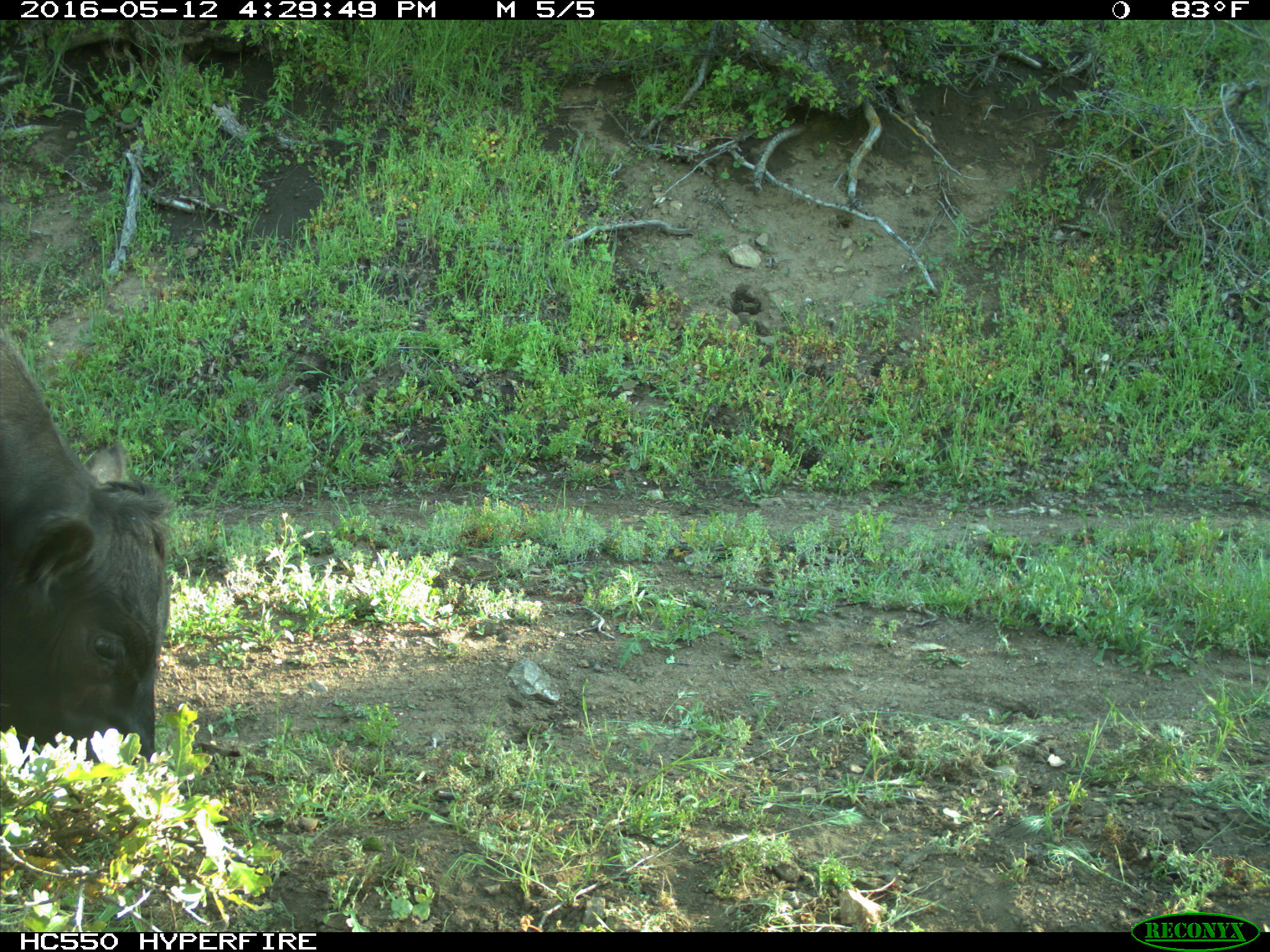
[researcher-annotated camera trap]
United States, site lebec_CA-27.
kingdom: Animalia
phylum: Chordata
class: Mammalia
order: Artiodactyla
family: Bovidae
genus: Bos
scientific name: Bos taurus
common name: domestic cow